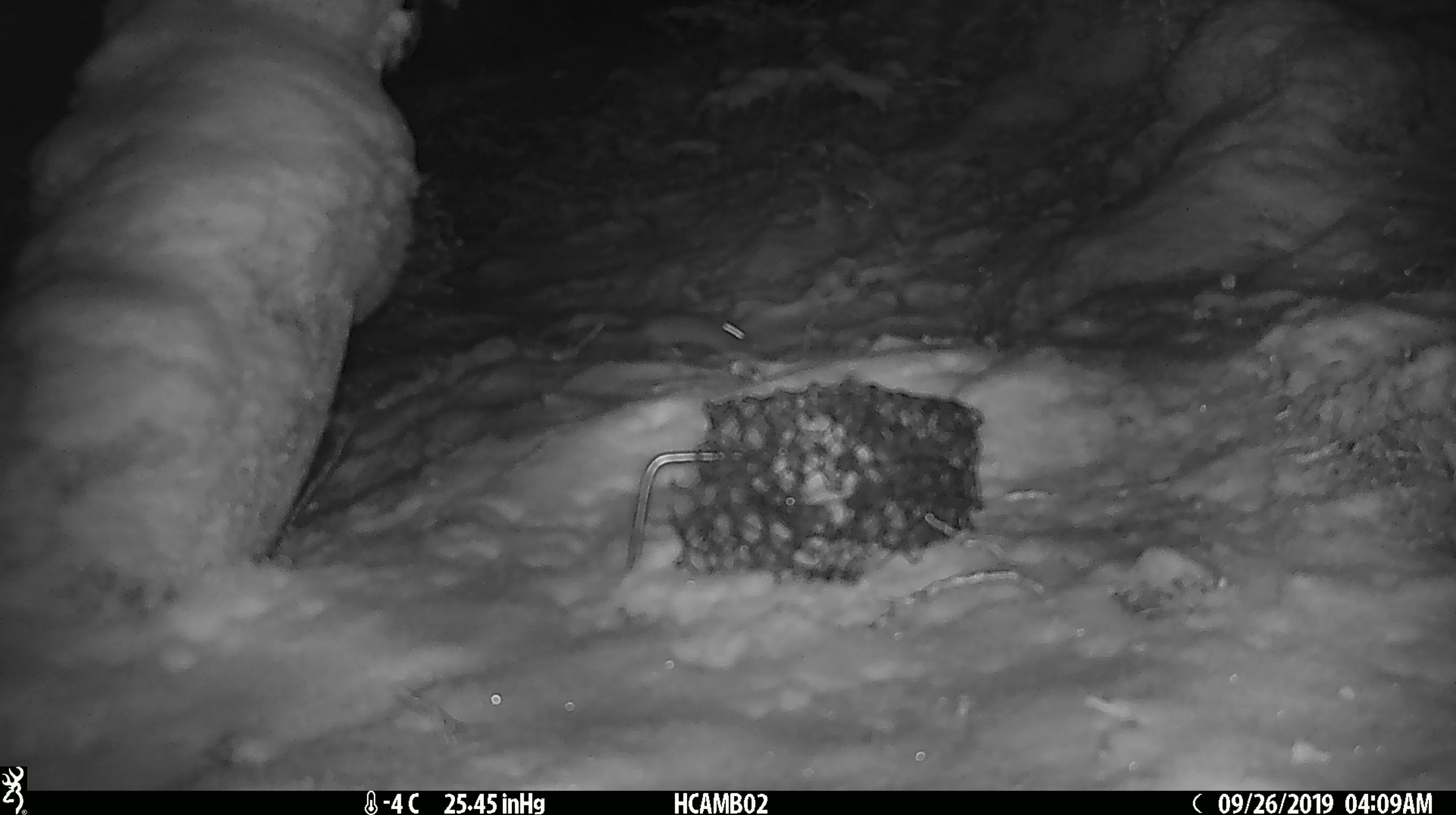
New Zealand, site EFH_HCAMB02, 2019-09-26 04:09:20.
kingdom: Animalia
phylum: Chordata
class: Mammalia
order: Rodentia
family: Muridae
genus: Mus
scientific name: Mus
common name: mouse